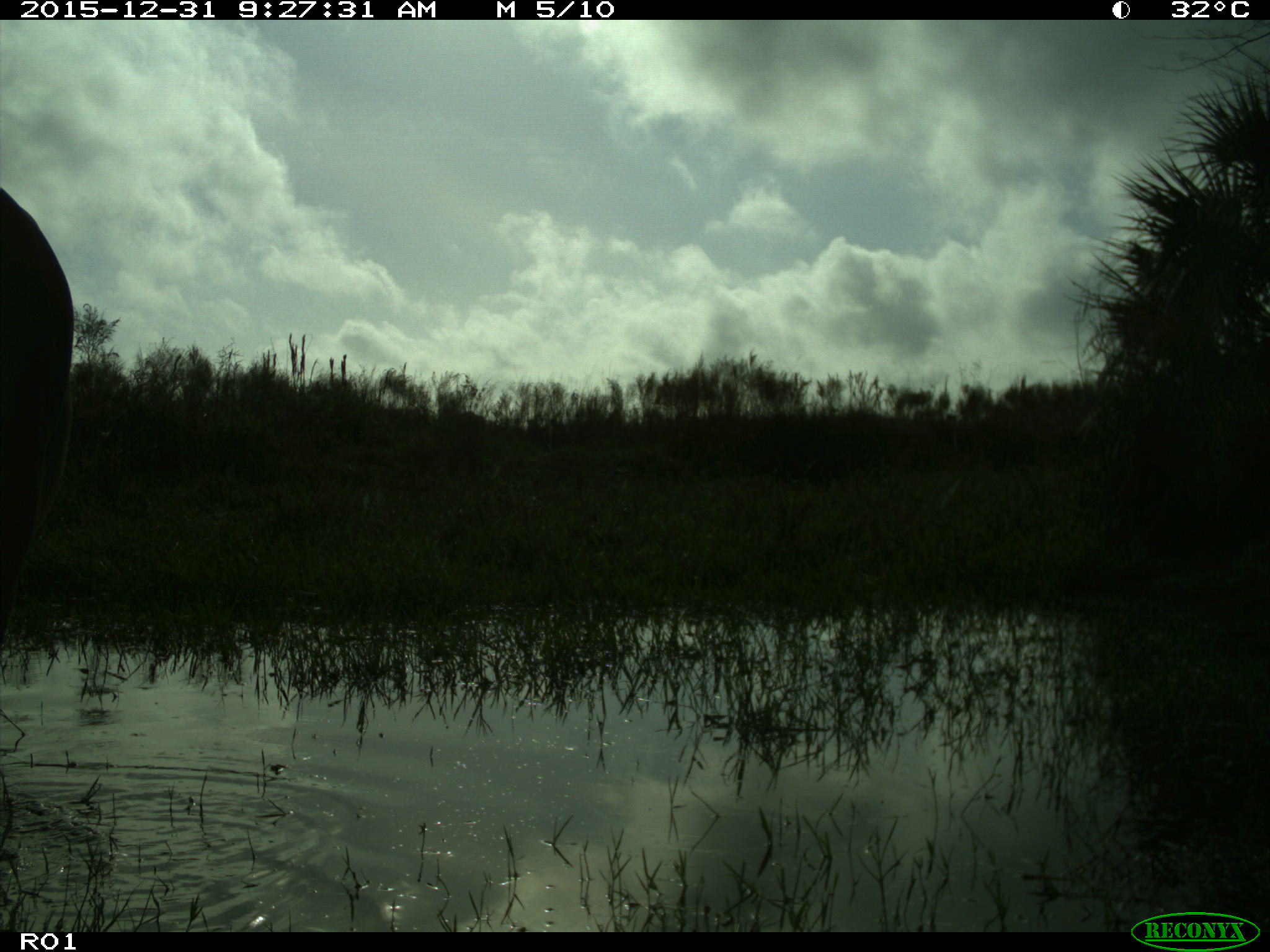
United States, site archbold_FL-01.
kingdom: Animalia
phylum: Chordata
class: Mammalia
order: Artiodactyla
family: Bovidae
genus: Bos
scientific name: Bos taurus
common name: domestic cow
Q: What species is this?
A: Bos taurus (domestic cow).